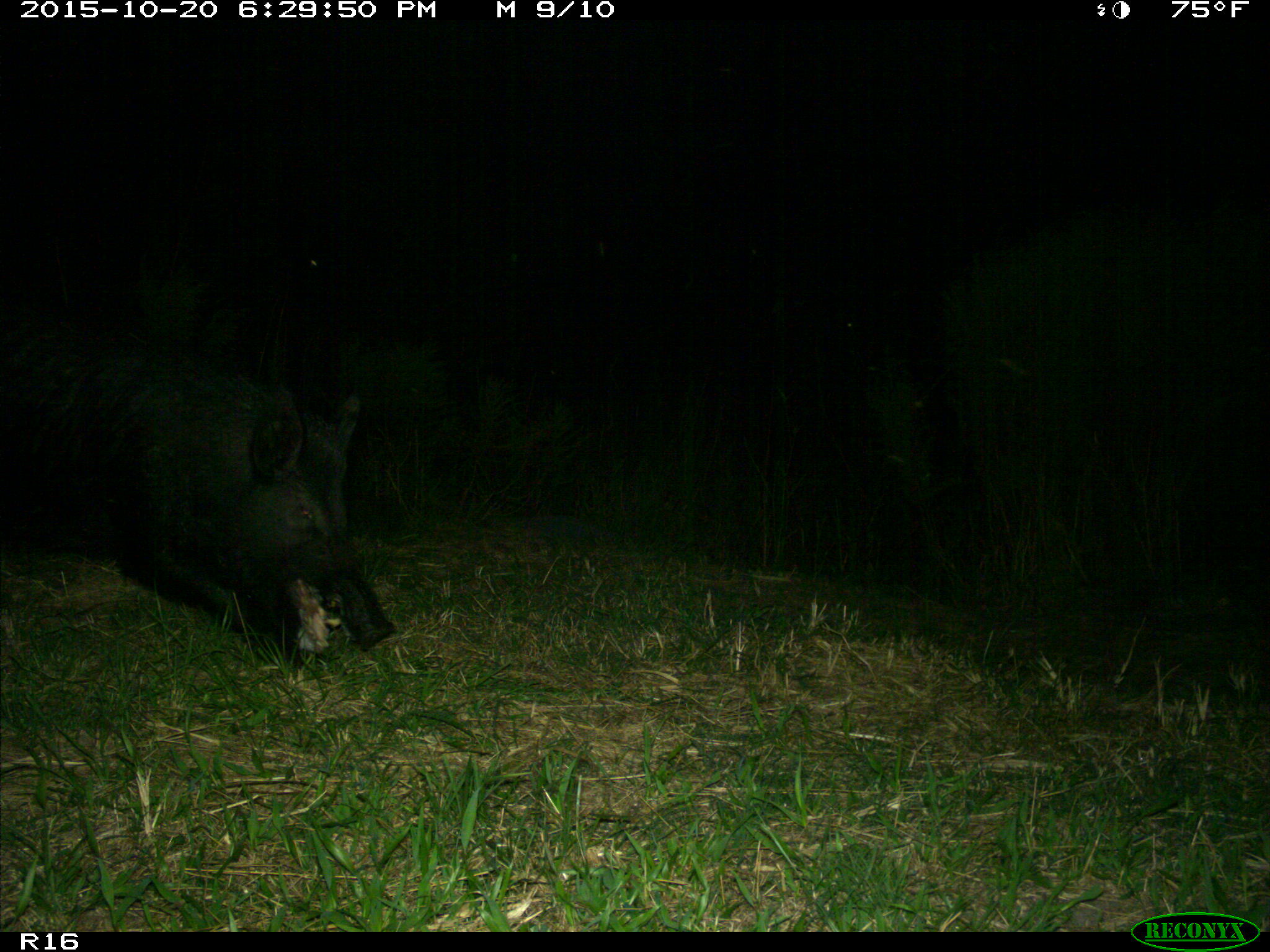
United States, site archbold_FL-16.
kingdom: Animalia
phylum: Chordata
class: Mammalia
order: Artiodactyla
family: Suidae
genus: Sus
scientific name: Sus scrofa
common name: wild boar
Sus scrofa (wild boar).